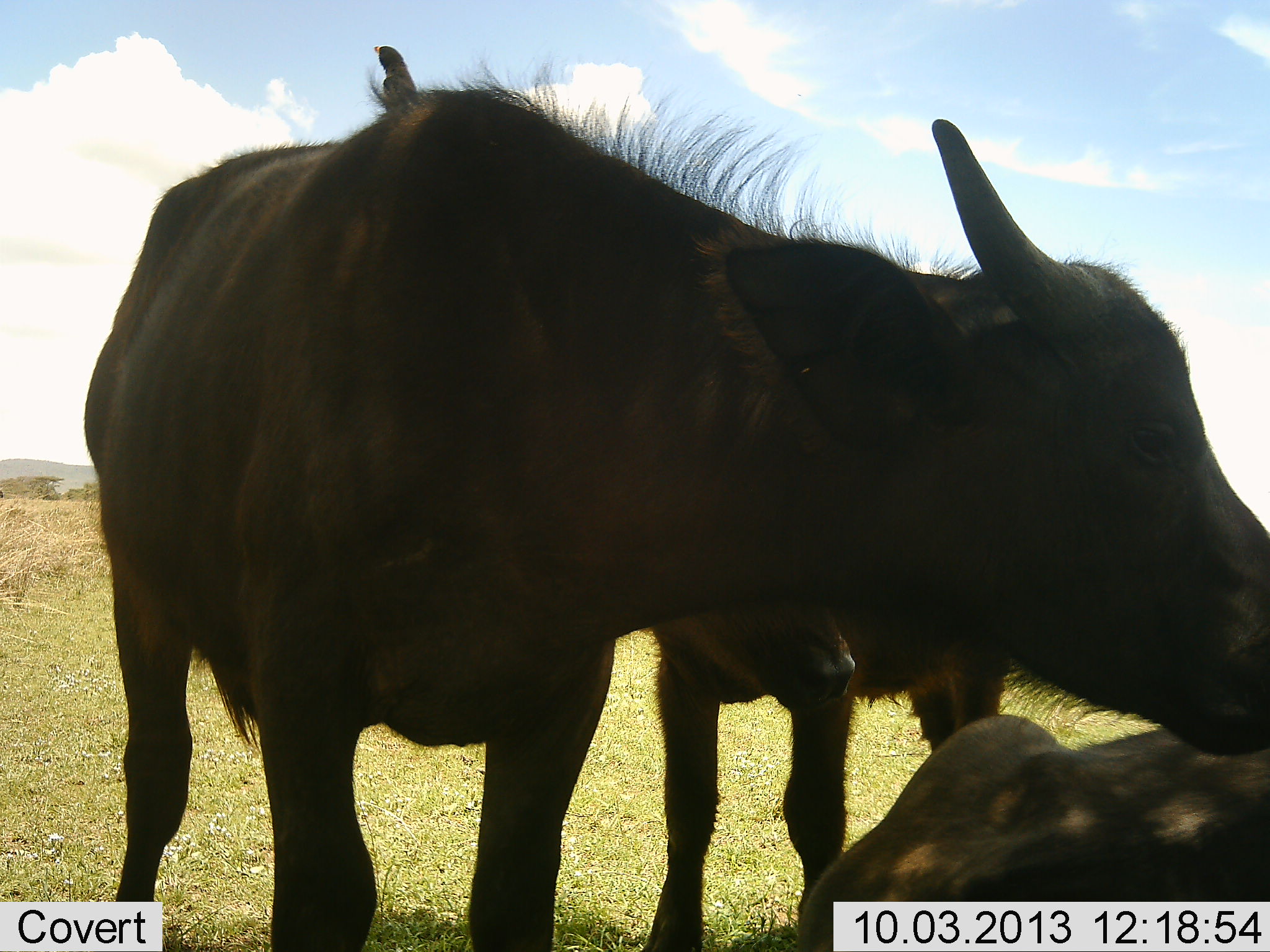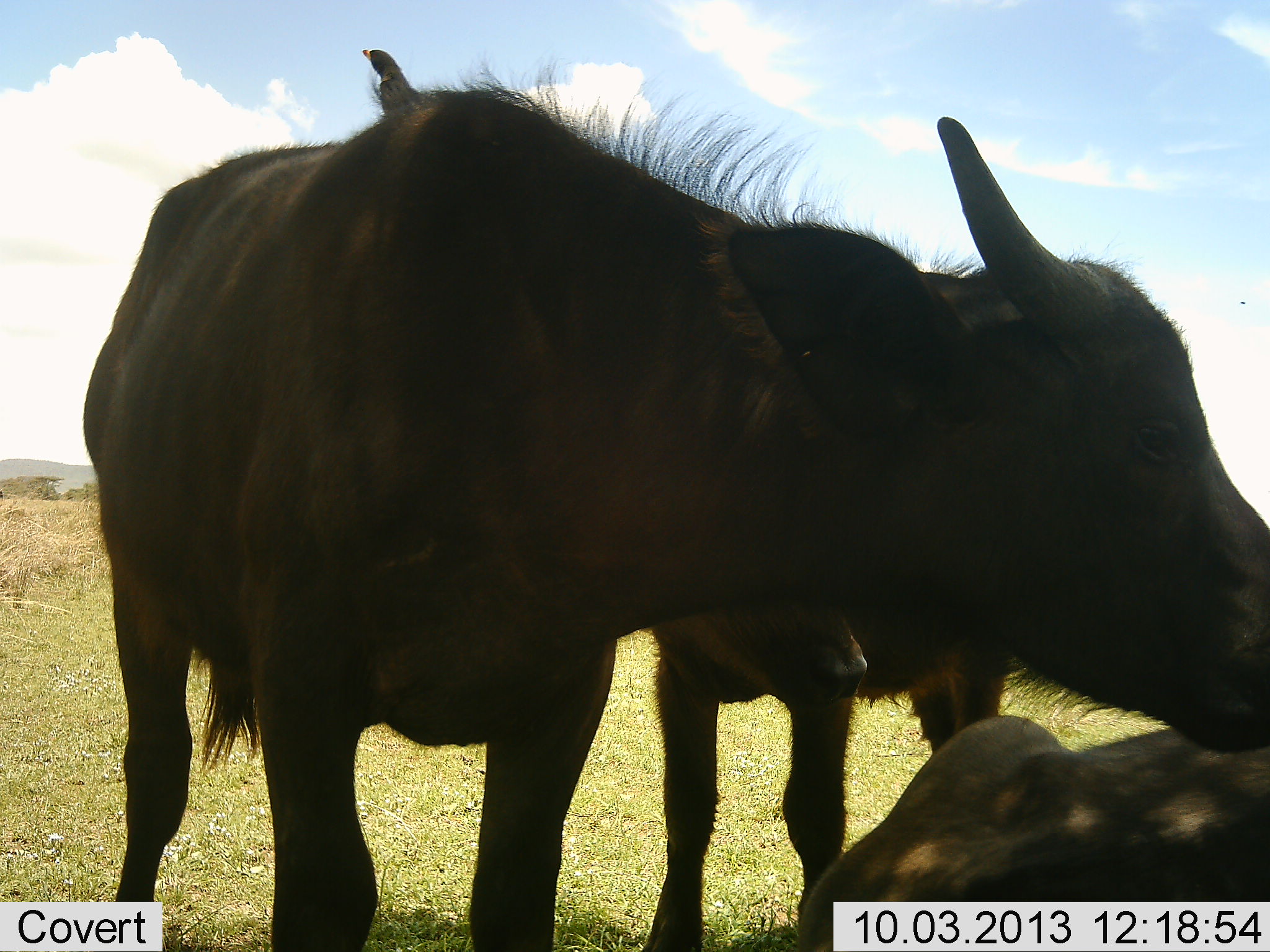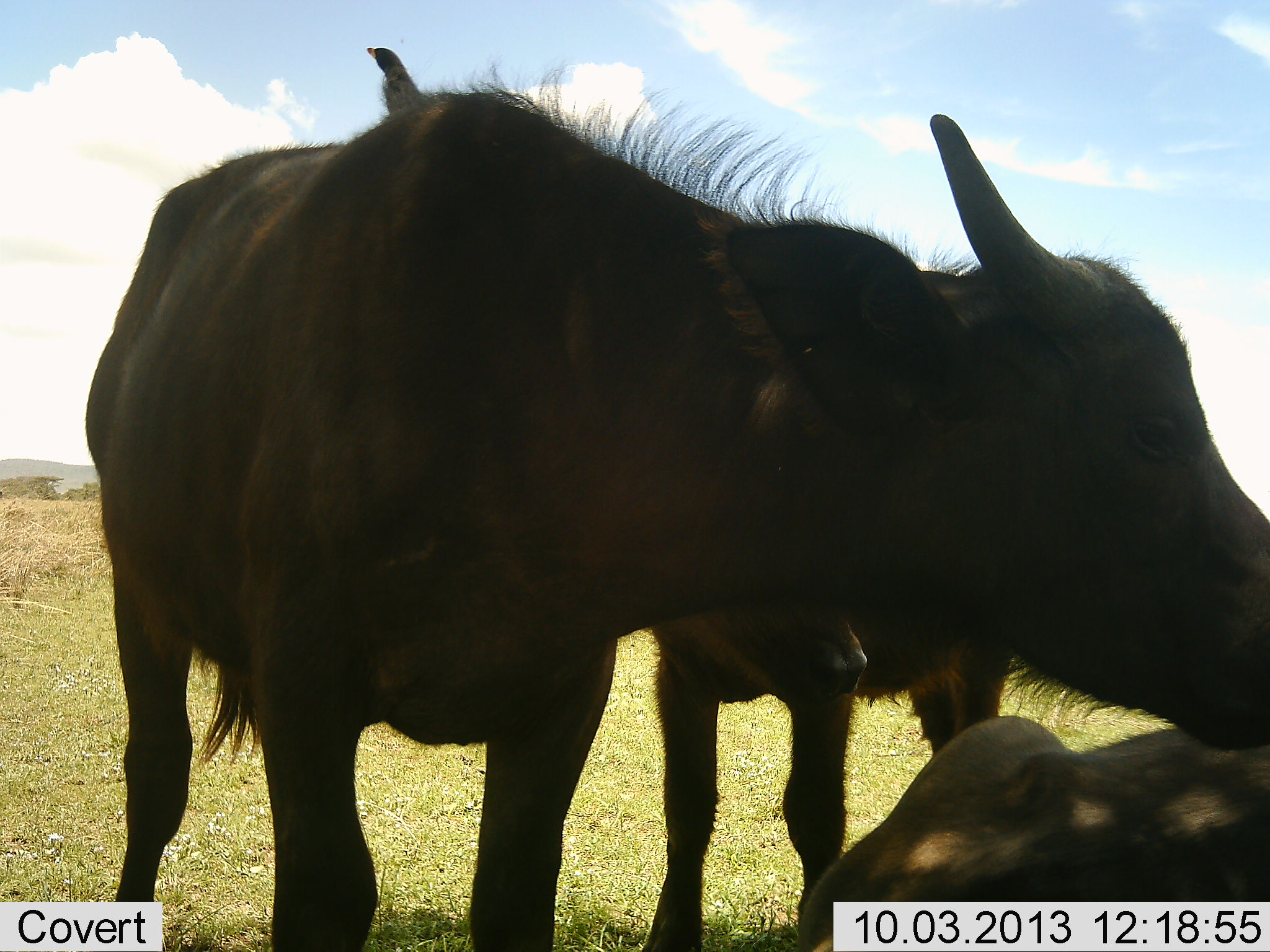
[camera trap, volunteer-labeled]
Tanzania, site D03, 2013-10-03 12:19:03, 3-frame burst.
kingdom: Animalia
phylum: Chordata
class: Mammalia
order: Artiodactyla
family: Bovidae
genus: Syncerus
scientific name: Syncerus caffer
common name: cape buffalo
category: buffalo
Buffalo (cape buffalo) (Syncerus caffer), count 3. Behavior (volunteer vote fractions): standing 100%, resting 79%, moving 0%, interacting 14%. Young present (vote fraction): 71%. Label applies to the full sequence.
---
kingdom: Animalia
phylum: Chordata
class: Aves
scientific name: Aves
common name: bird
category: otherbird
Otherbird (bird) (Aves), count 1. Behavior (volunteer vote fractions): standing 77%, resting 15%, moving 0%, interacting 8%. Young present (vote fraction): 0%. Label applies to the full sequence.